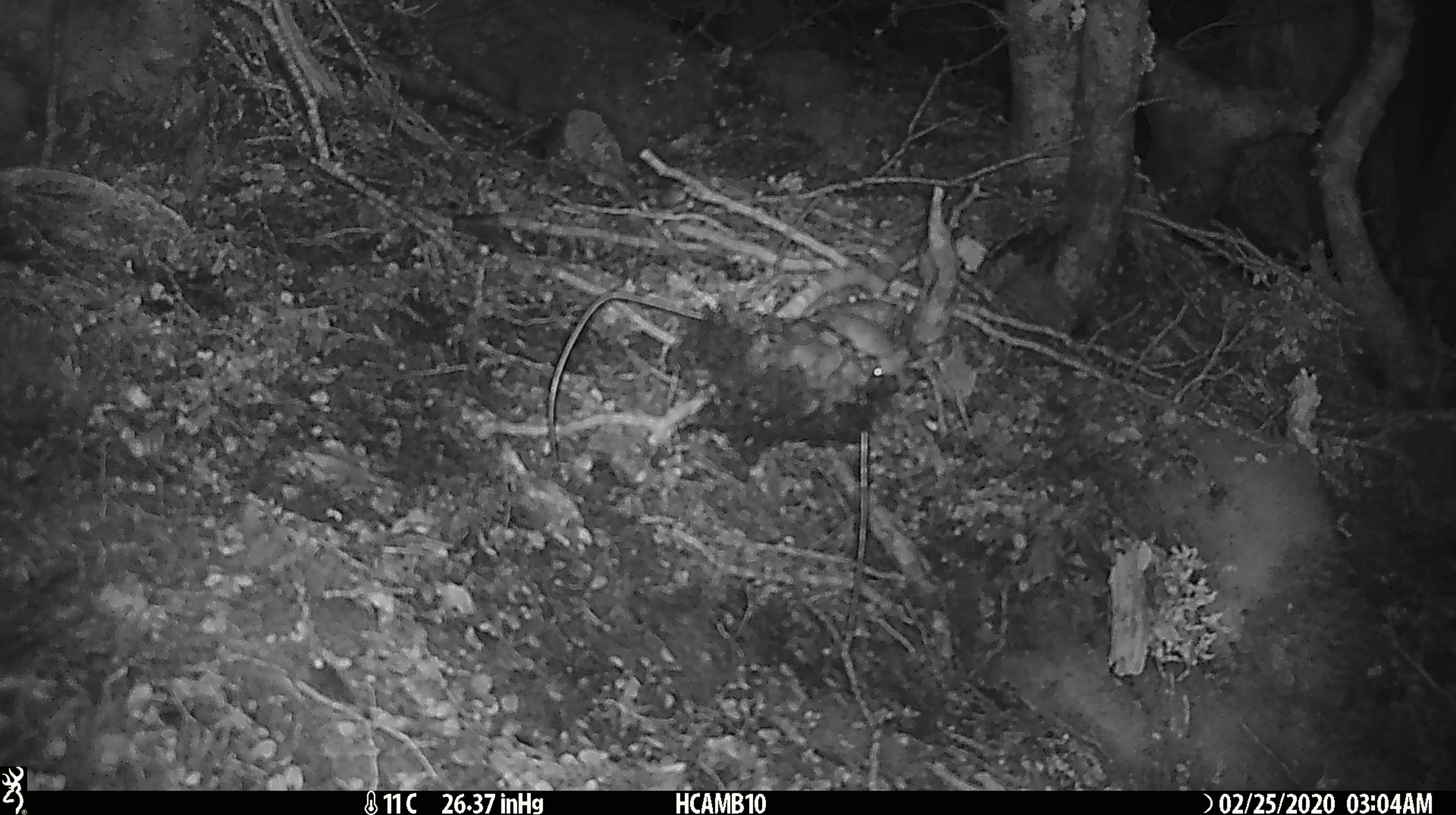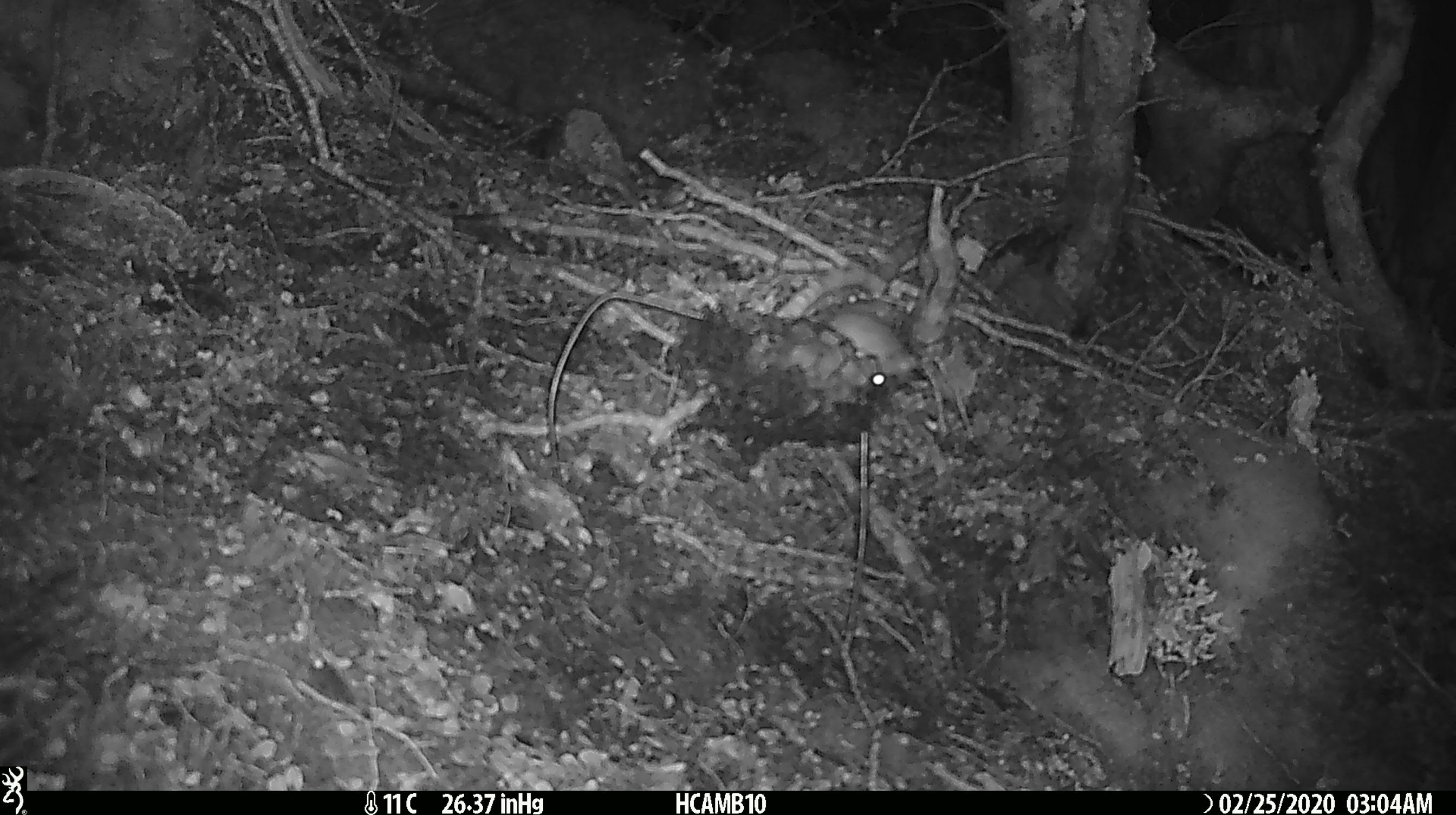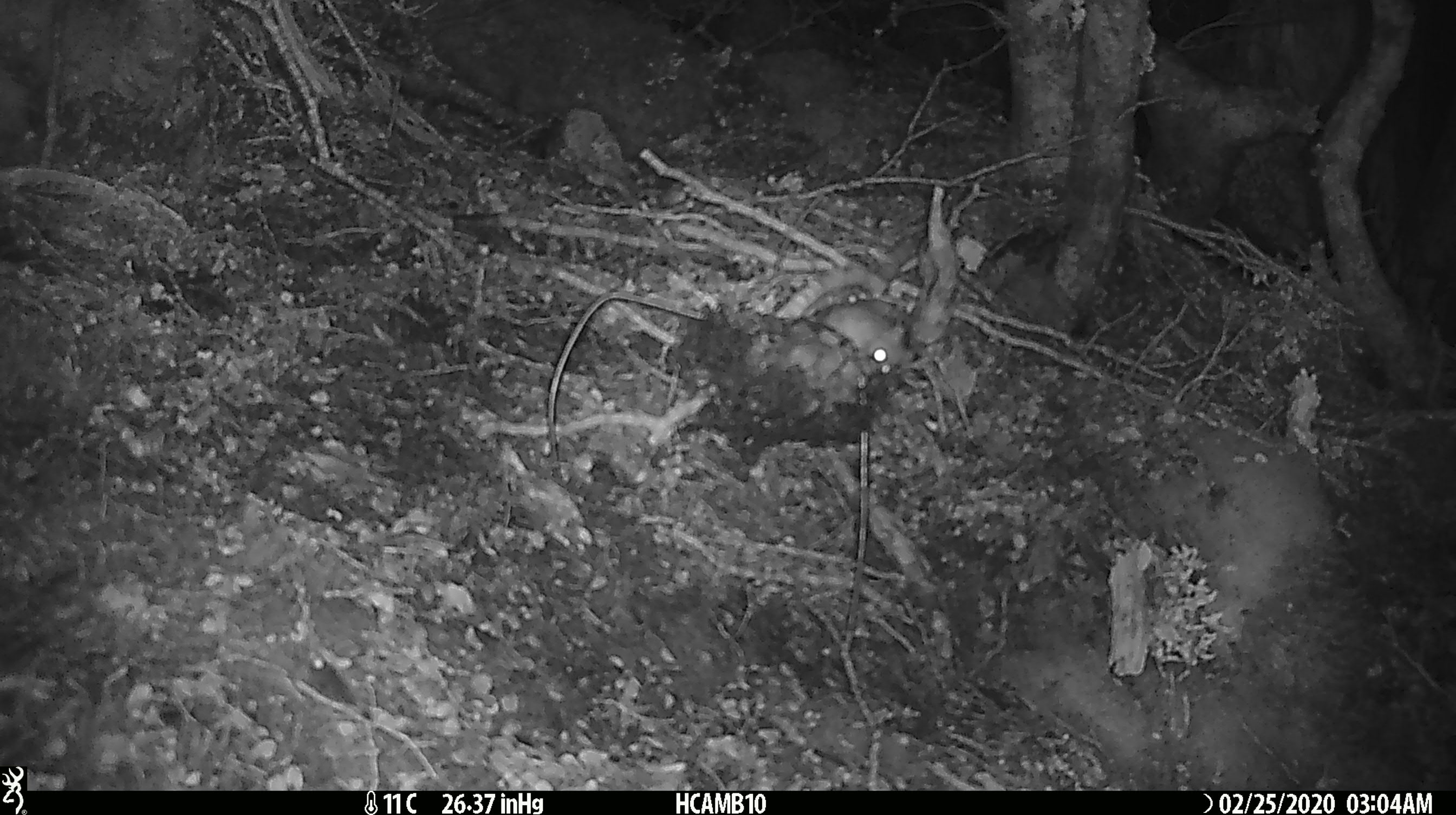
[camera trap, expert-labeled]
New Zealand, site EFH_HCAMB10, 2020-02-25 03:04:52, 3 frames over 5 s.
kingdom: Animalia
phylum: Chordata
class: Mammalia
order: Rodentia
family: Muridae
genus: Mus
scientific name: Mus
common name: mouse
Mouse (Mus).